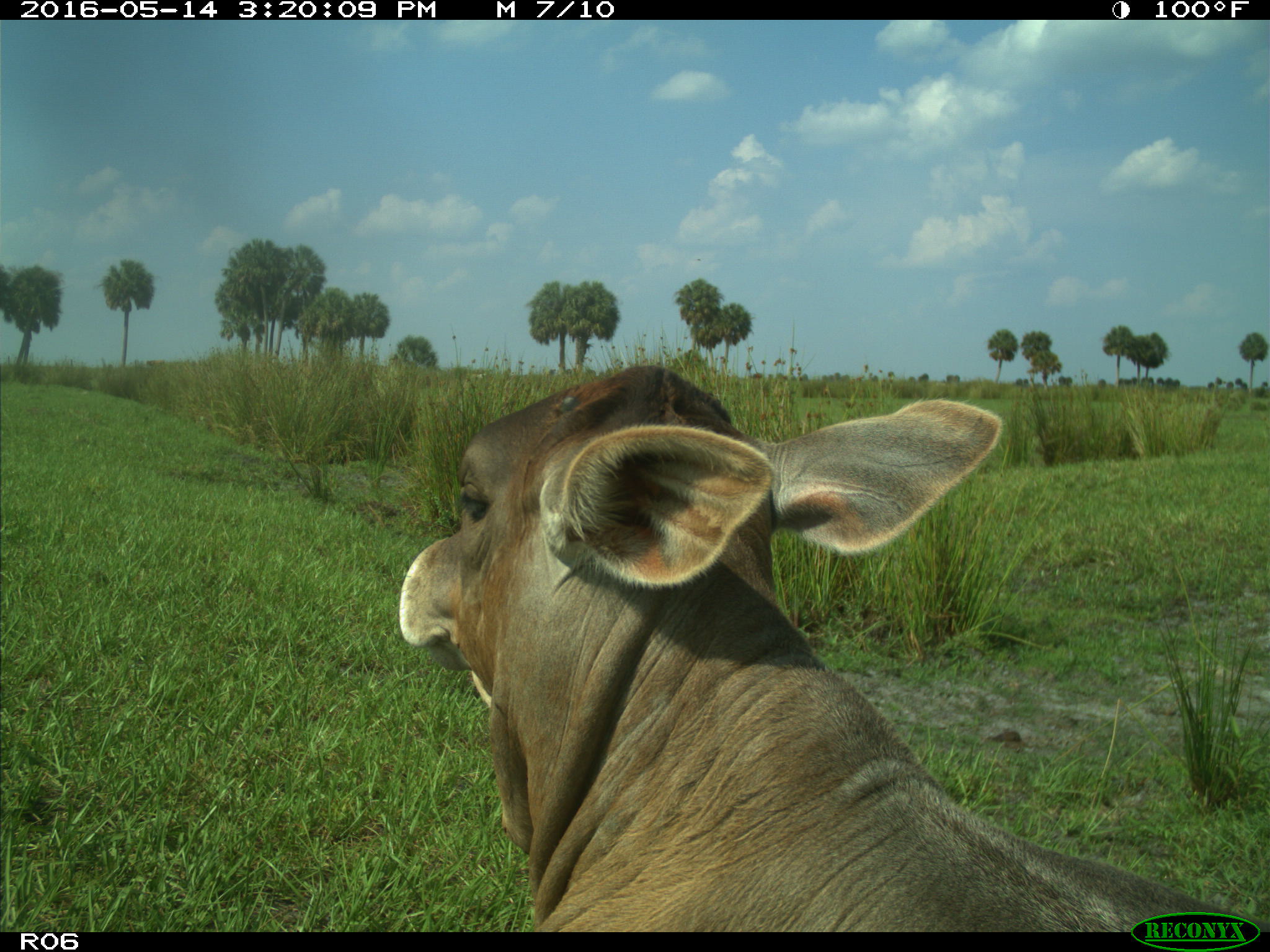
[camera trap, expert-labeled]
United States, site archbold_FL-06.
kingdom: Animalia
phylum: Chordata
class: Mammalia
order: Artiodactyla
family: Bovidae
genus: Bos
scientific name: Bos taurus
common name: domestic cow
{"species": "Bos taurus (domestic cow)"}